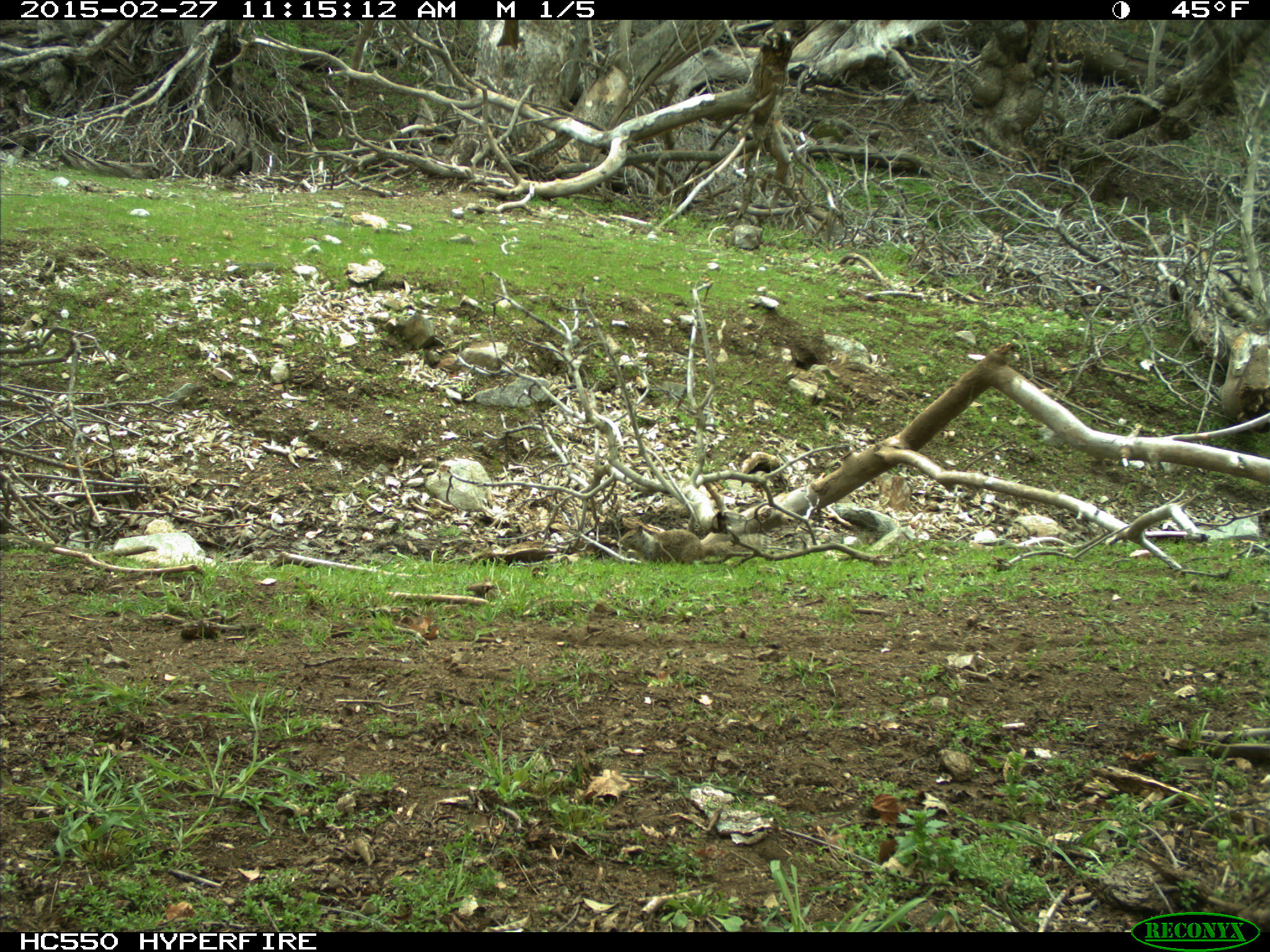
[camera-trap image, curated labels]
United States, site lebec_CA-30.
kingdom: Animalia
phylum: Chordata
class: Mammalia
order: Rodentia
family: Sciuridae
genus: Otospermophilus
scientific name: Otospermophilus beecheyi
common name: california ground squirrel